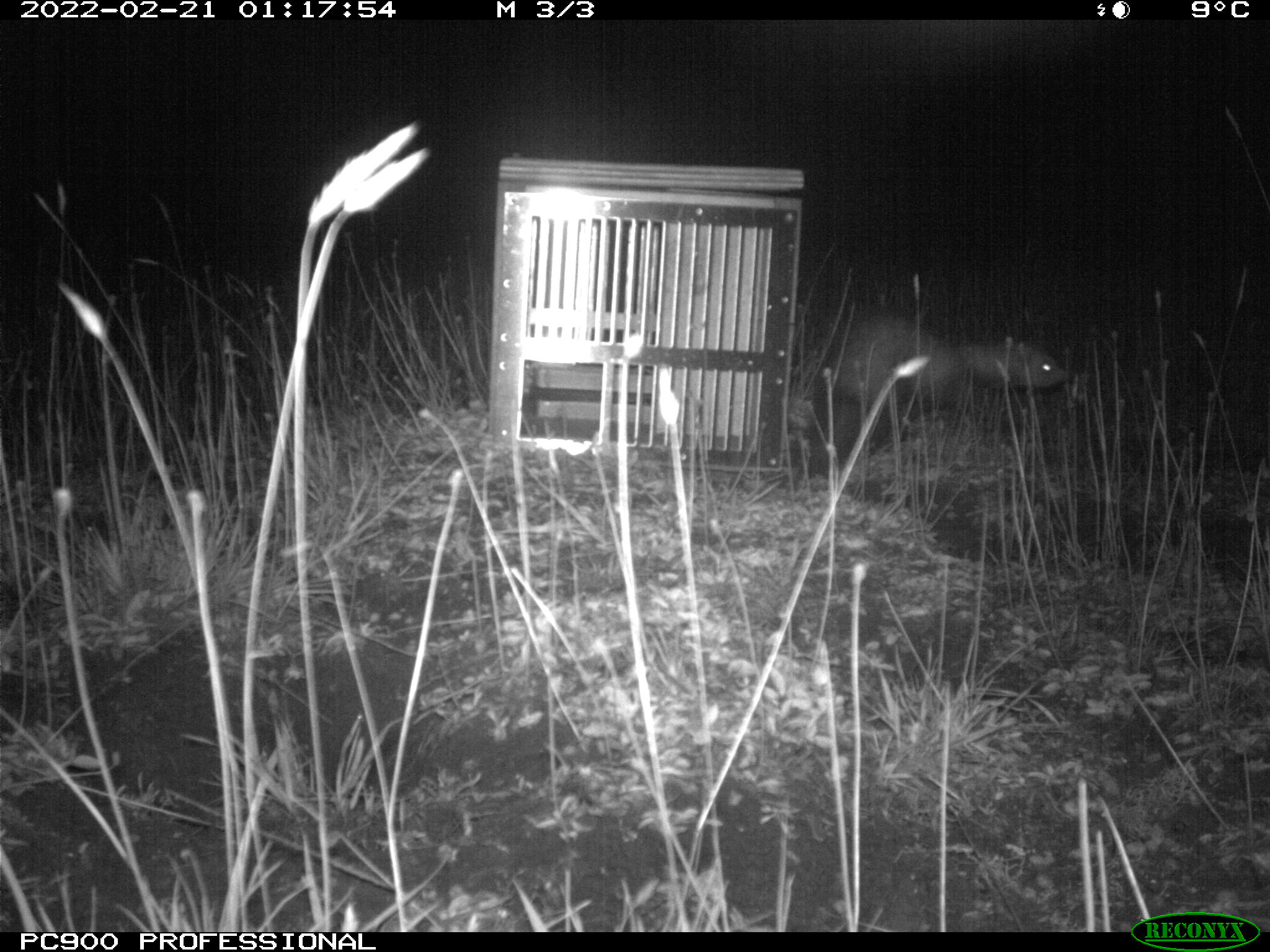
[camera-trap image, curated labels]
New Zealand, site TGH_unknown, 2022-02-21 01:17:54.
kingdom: Animalia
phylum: Chordata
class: Mammalia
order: Carnivora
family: Mustelidae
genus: Mustela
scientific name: Mustela furo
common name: ferret